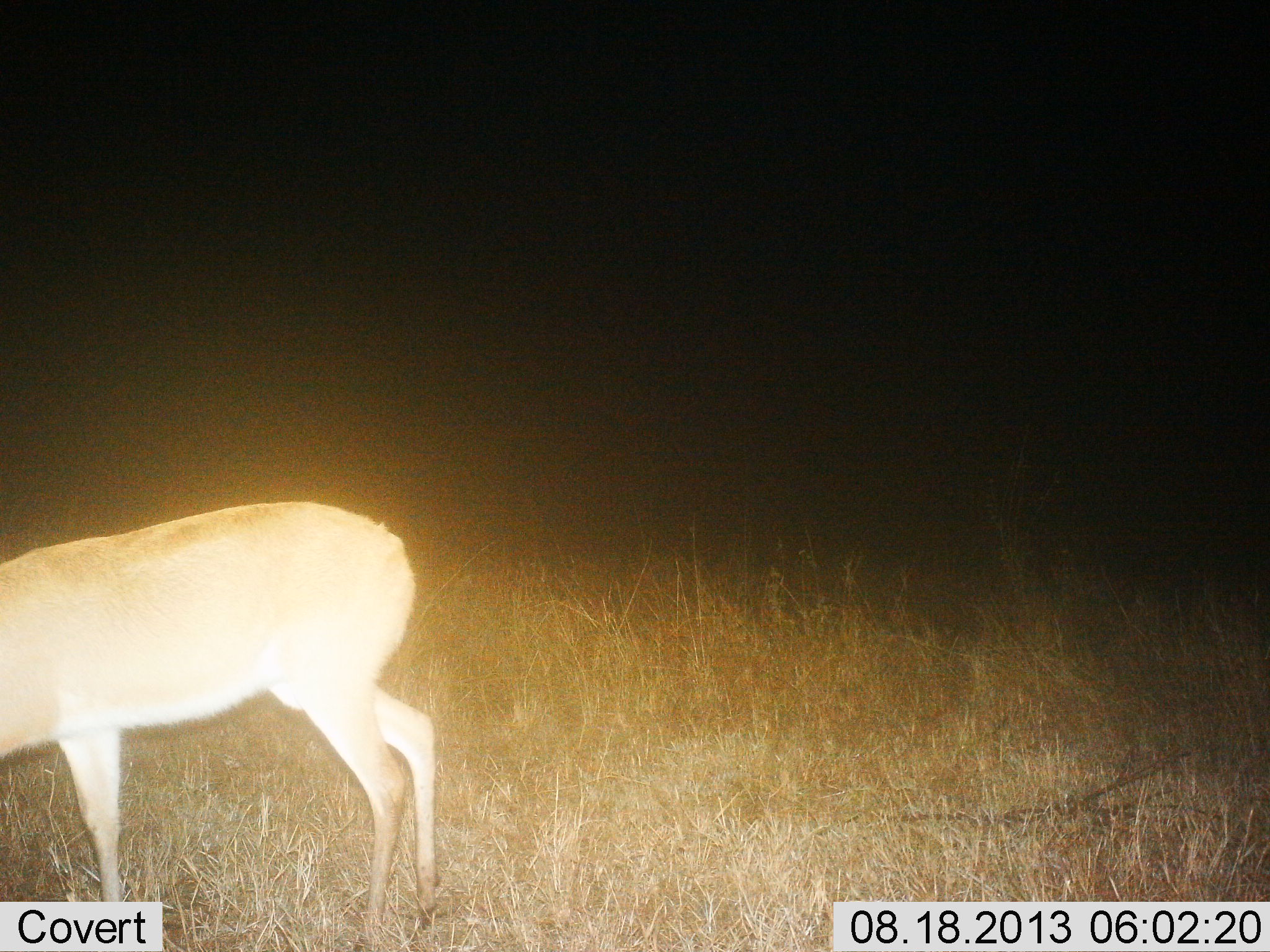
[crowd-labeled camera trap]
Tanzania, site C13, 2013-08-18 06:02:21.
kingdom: Animalia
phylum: Chordata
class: Mammalia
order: Artiodactyla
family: Bovidae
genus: Redunca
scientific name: Redunca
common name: reedbuck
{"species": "reedbuck (Redunca)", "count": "1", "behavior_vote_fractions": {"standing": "72%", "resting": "0%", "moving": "6%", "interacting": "0%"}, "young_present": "0%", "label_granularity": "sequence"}